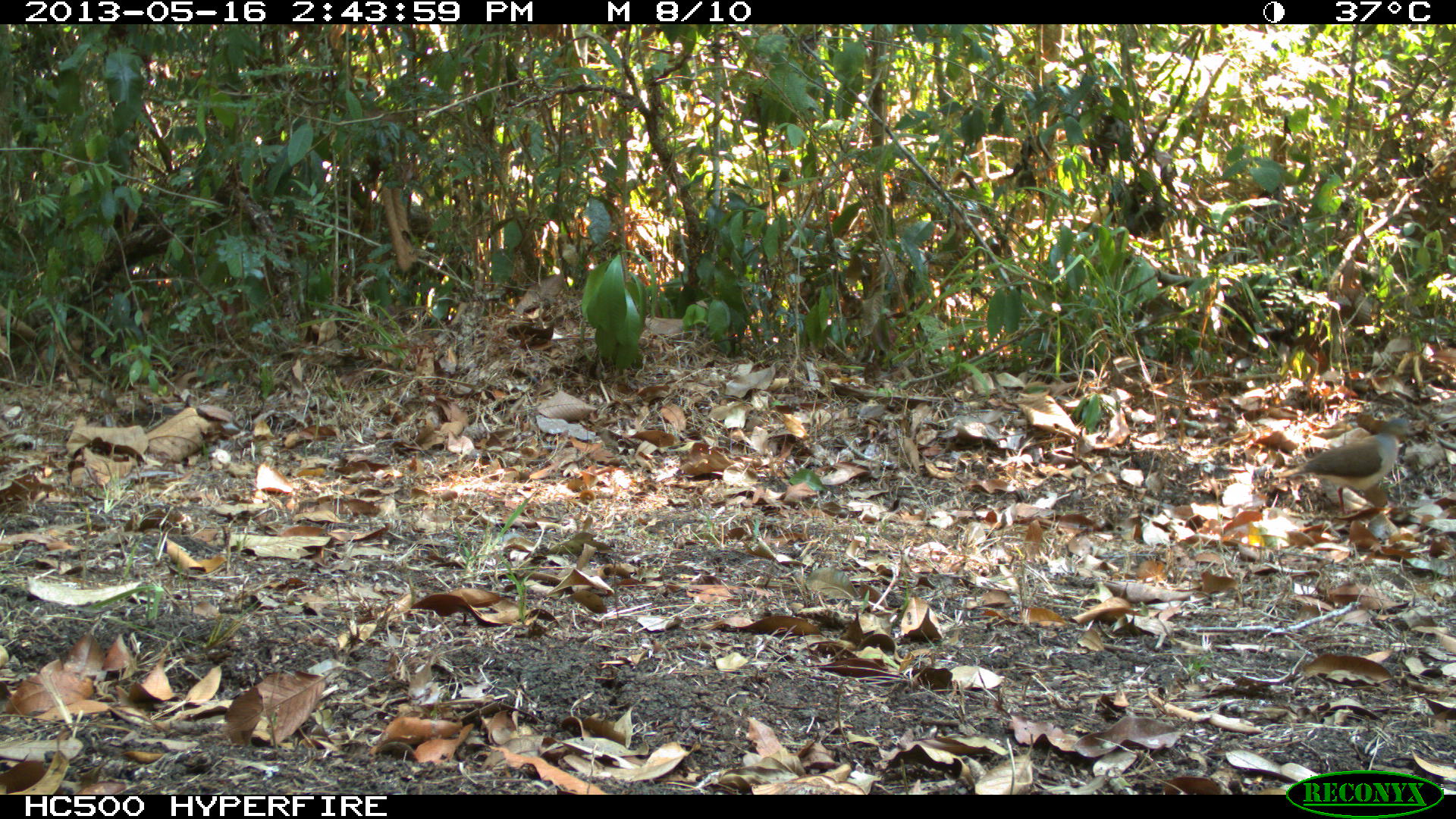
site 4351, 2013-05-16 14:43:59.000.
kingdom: Animalia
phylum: Chordata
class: Aves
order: Columbiformes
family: Columbidae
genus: Leptotila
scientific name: Leptotila plumbeiceps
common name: gray-headed dove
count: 1